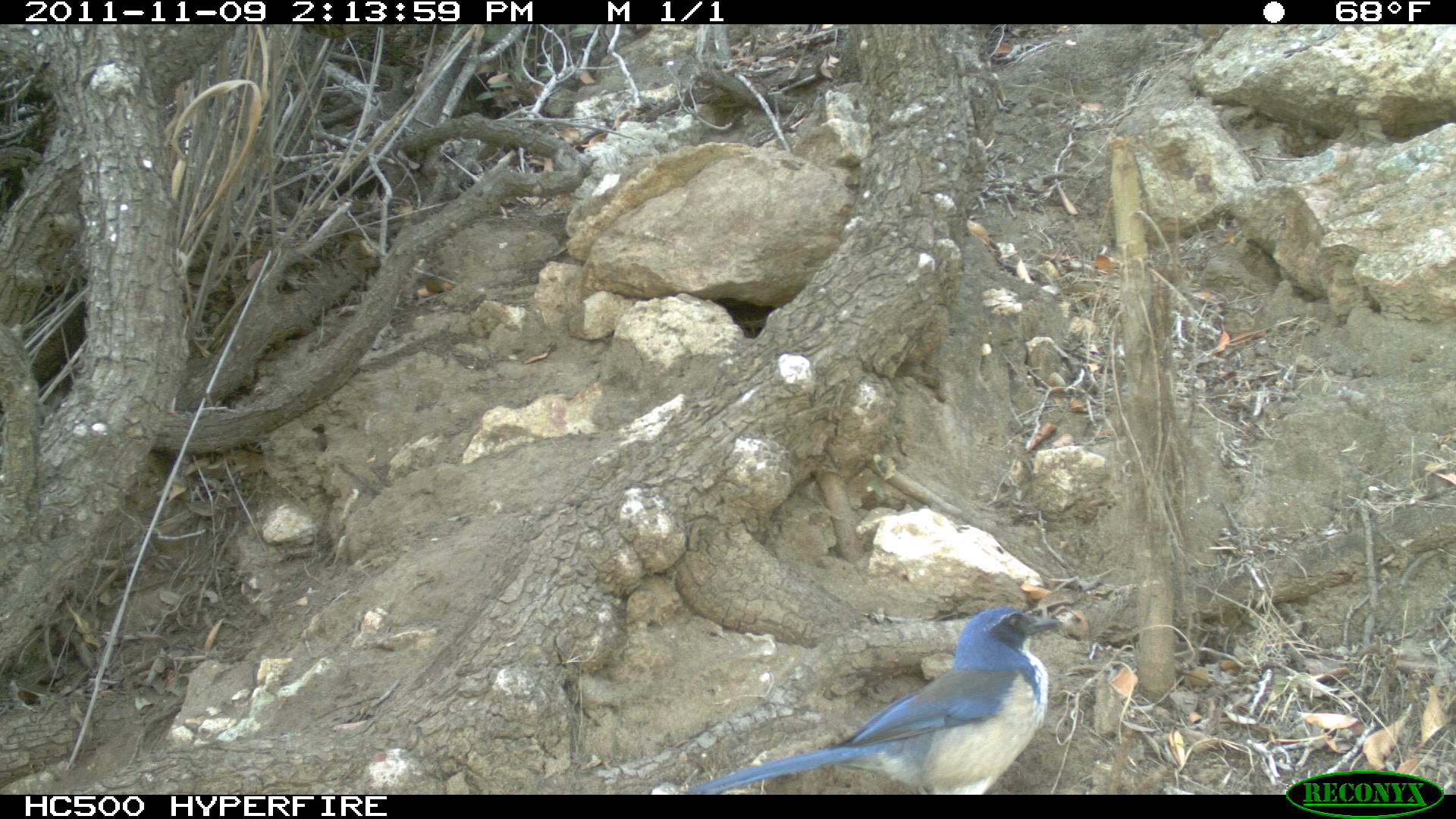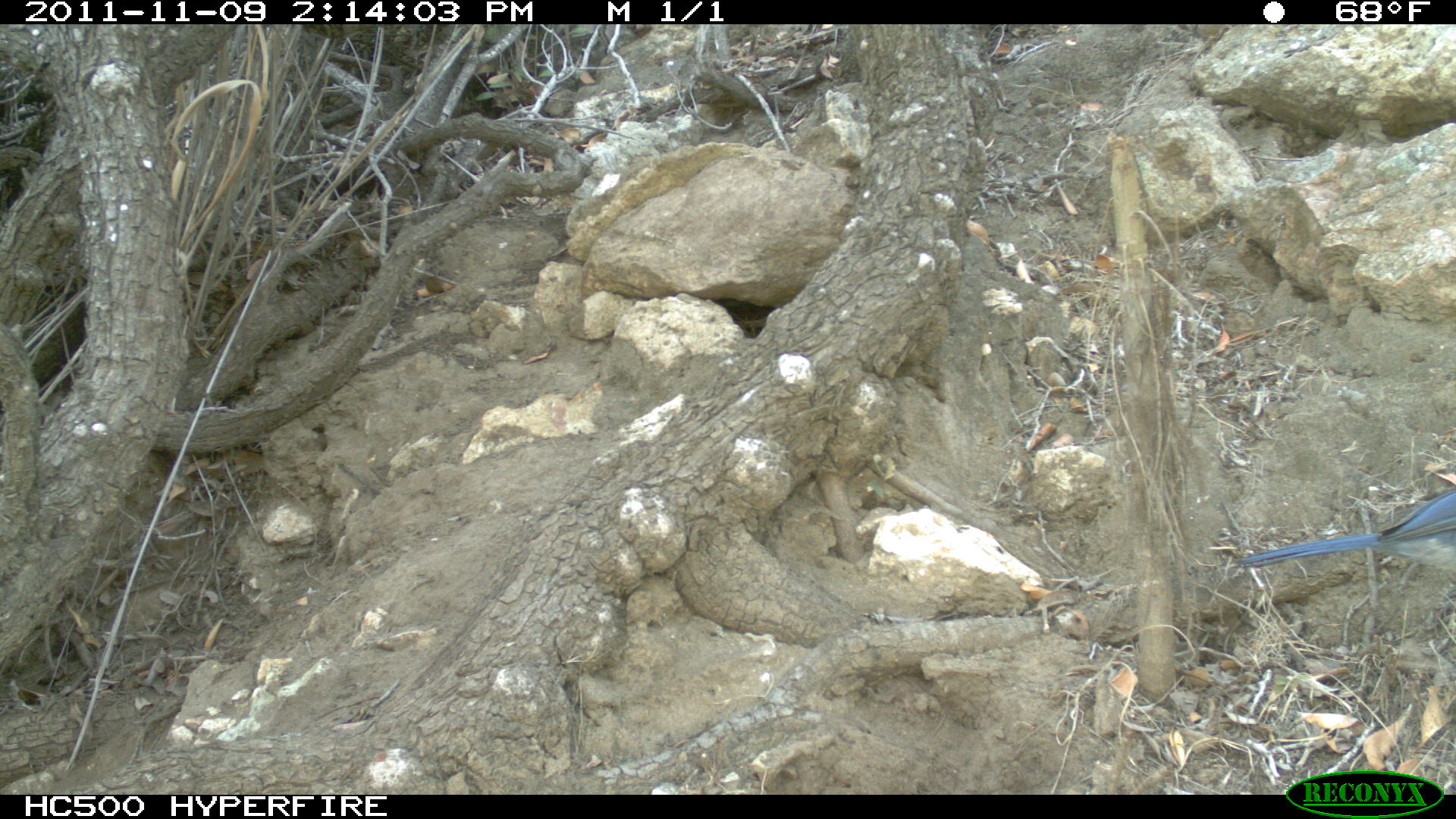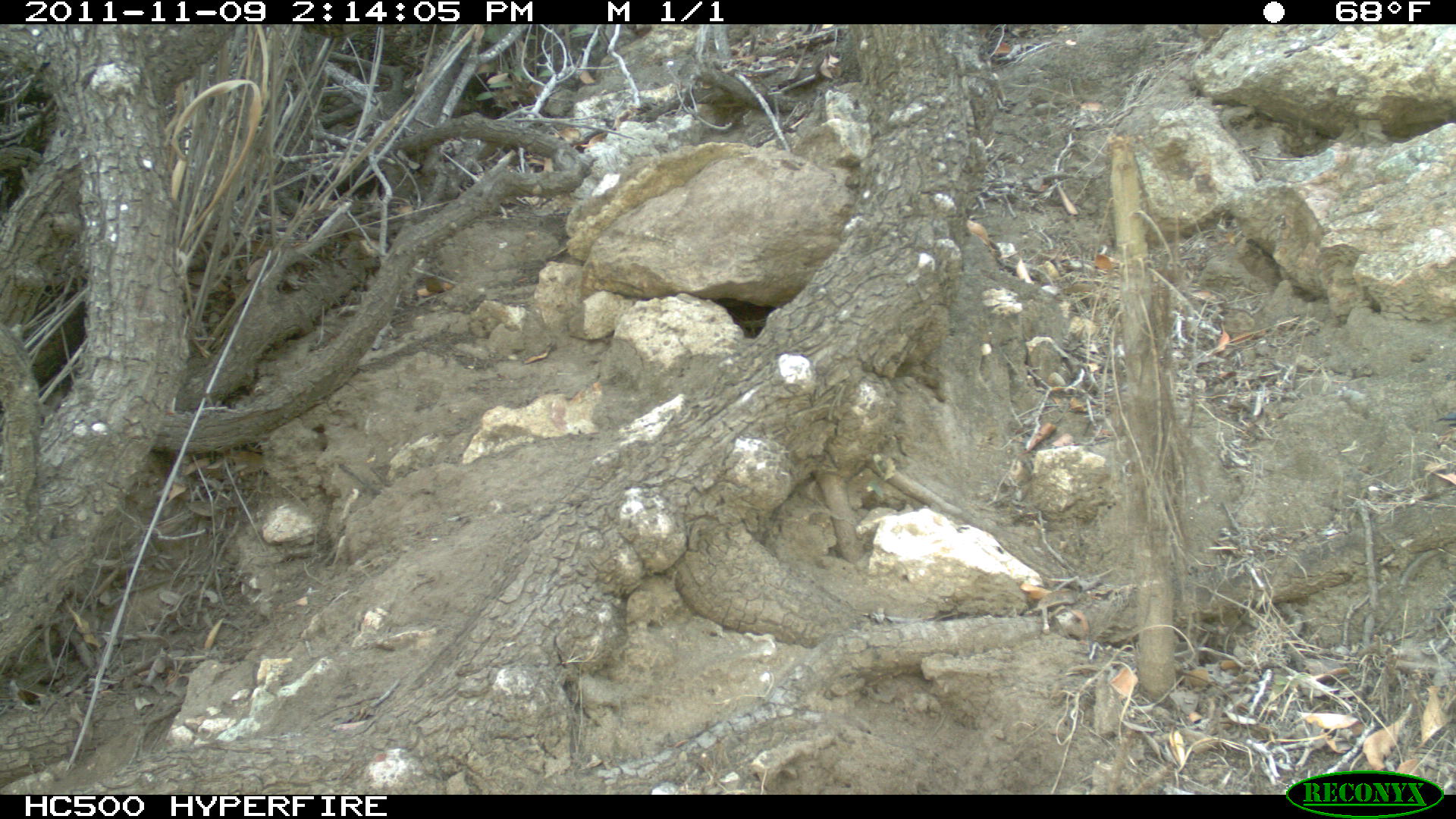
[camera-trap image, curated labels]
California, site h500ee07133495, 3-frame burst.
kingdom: Animalia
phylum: Chordata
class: Aves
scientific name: Aves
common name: bird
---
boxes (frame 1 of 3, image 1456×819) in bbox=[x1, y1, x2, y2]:
bird: bbox=[685, 607, 1062, 794]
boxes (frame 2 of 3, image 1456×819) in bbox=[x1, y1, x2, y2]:
bird: bbox=[1237, 484, 1454, 582]